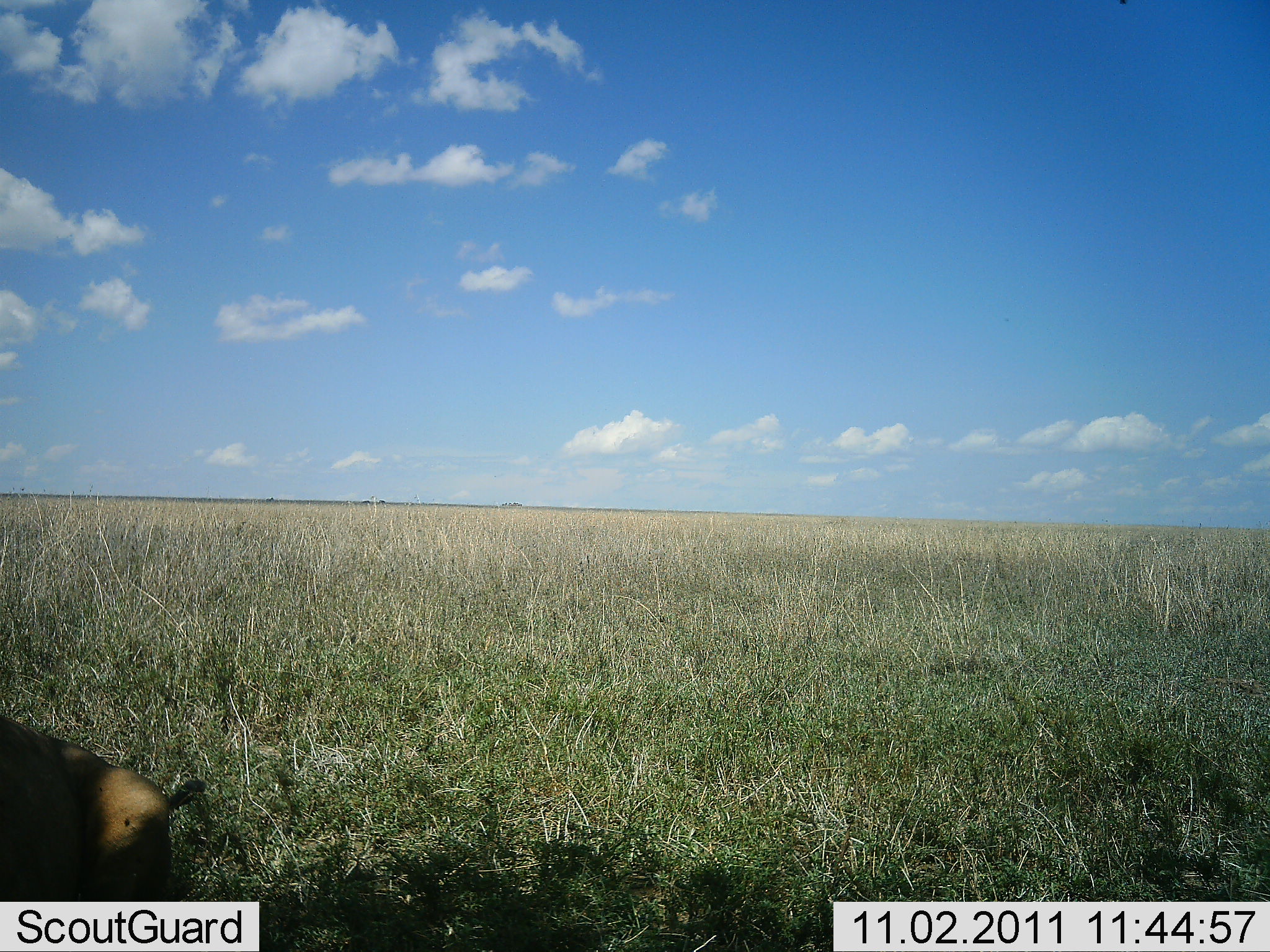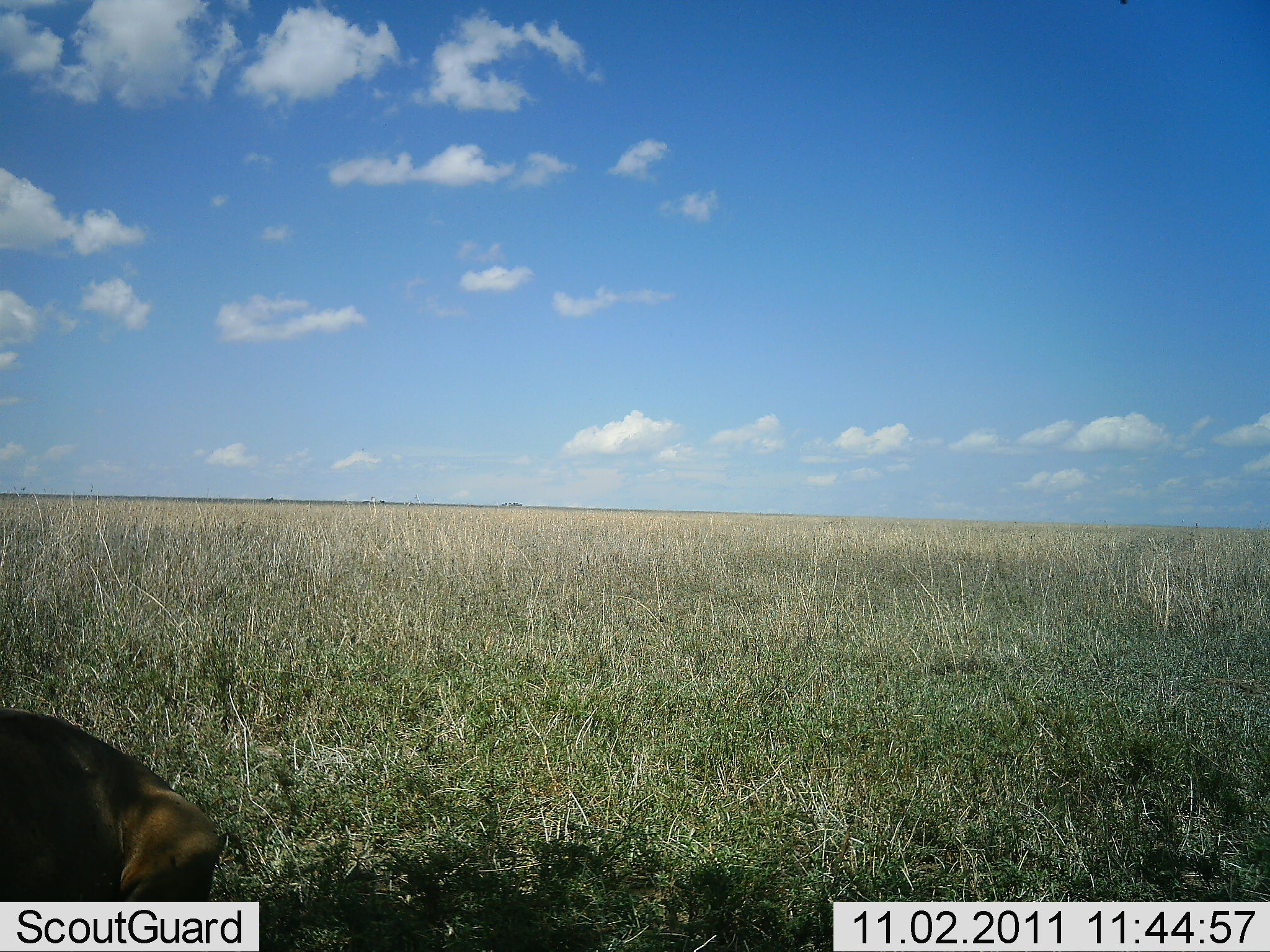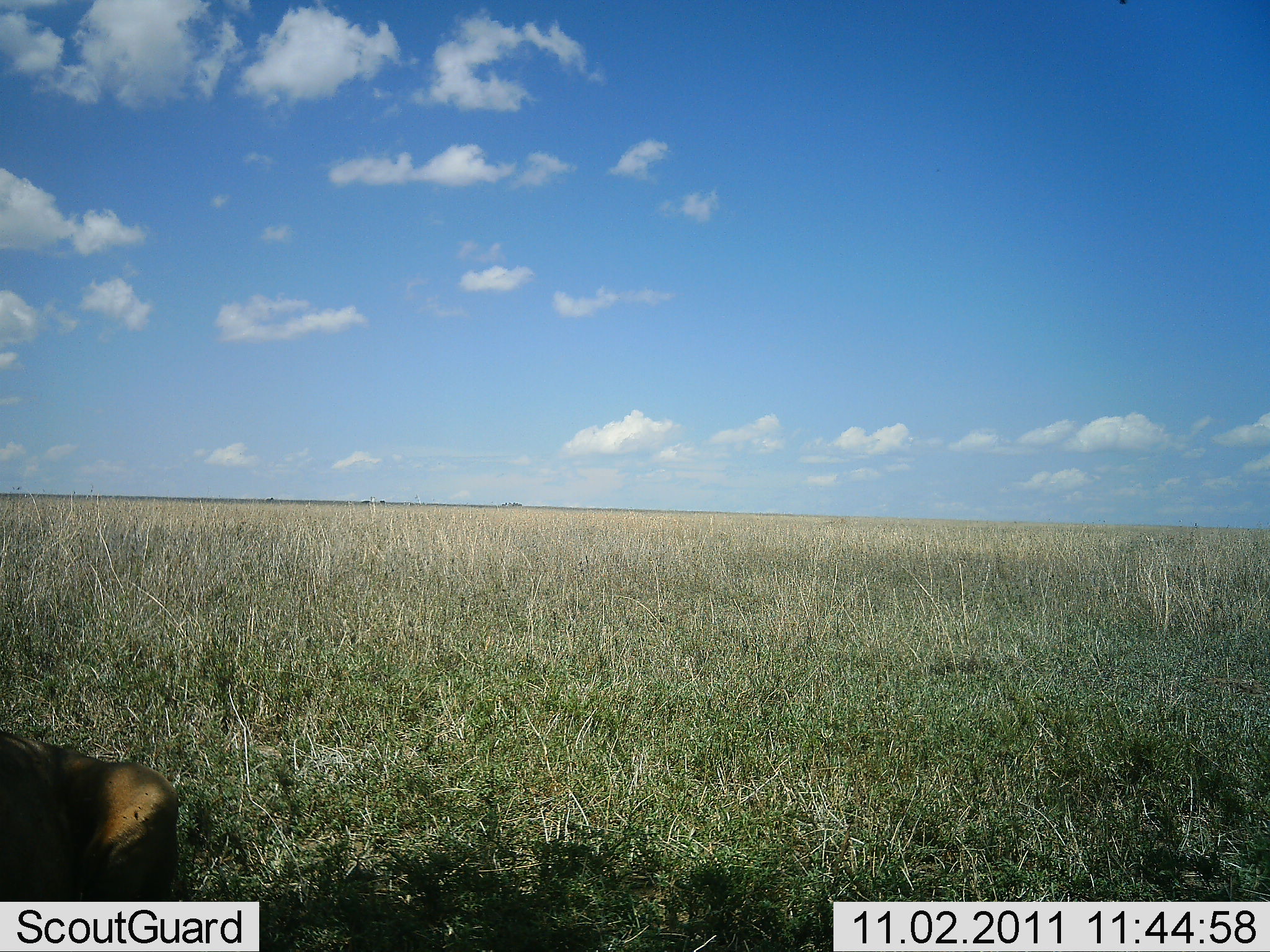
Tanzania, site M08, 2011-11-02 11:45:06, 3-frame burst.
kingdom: Animalia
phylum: Chordata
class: Mammalia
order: Carnivora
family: Felidae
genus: Panthera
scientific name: Panthera leo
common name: lion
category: lionfemale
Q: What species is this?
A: Lionfemale (lion) (Panthera leo).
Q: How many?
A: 1.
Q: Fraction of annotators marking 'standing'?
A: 0%.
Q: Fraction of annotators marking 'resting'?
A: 100%.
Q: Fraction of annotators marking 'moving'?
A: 0%.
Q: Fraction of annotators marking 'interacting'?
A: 0%.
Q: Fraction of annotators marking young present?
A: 0%.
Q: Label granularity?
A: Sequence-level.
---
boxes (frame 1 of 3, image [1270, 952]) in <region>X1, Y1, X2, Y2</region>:
animal: <region>1, 714, 205, 952</region>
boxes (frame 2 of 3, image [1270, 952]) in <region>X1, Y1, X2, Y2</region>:
animal: <region>1, 708, 223, 952</region>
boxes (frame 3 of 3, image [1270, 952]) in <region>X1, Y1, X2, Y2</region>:
animal: <region>1, 730, 180, 950</region>